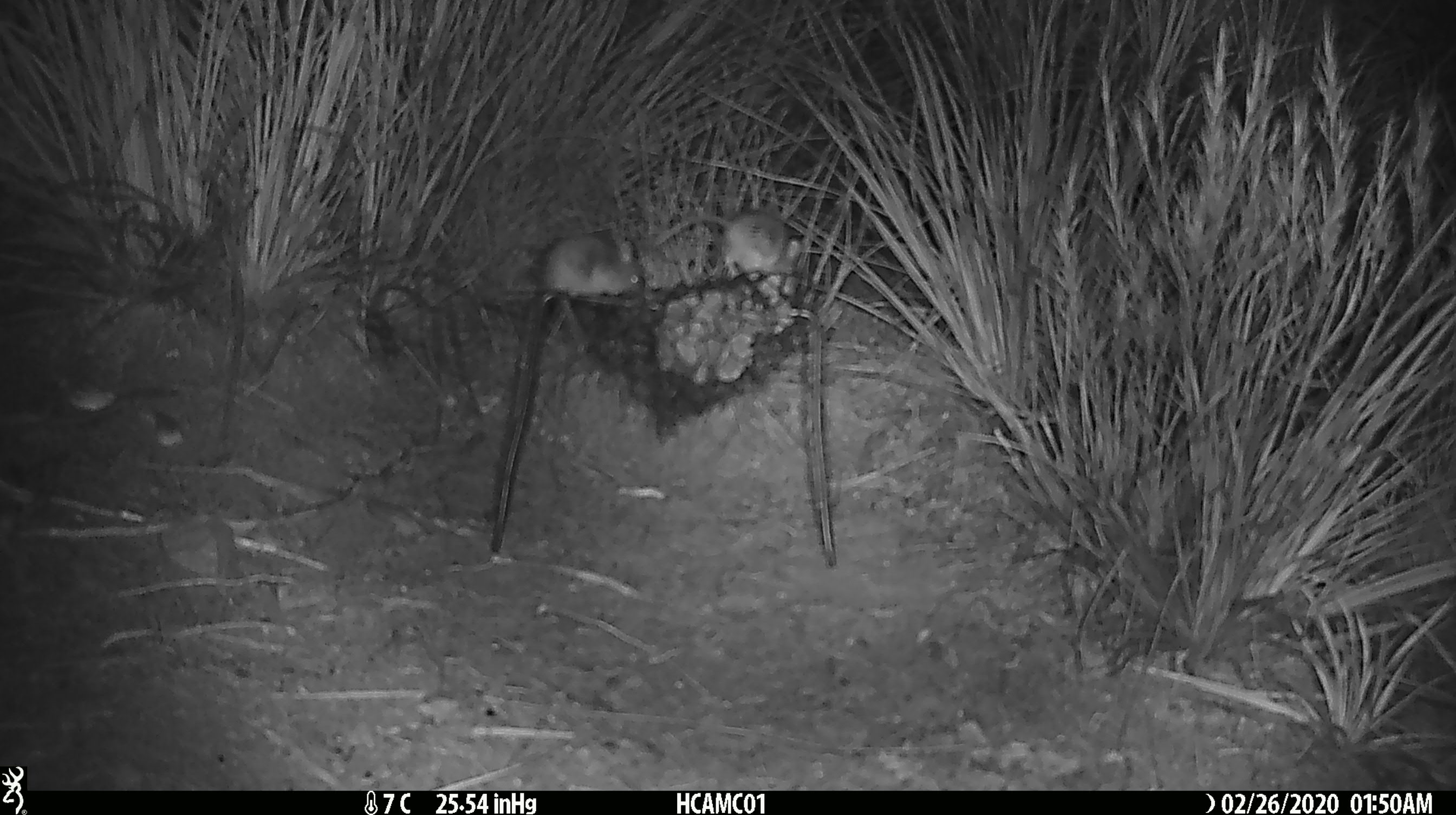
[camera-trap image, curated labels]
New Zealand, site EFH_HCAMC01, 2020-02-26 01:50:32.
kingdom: Animalia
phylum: Chordata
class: Mammalia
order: Rodentia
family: Muridae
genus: Mus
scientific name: Mus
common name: mouse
Mouse (Mus).